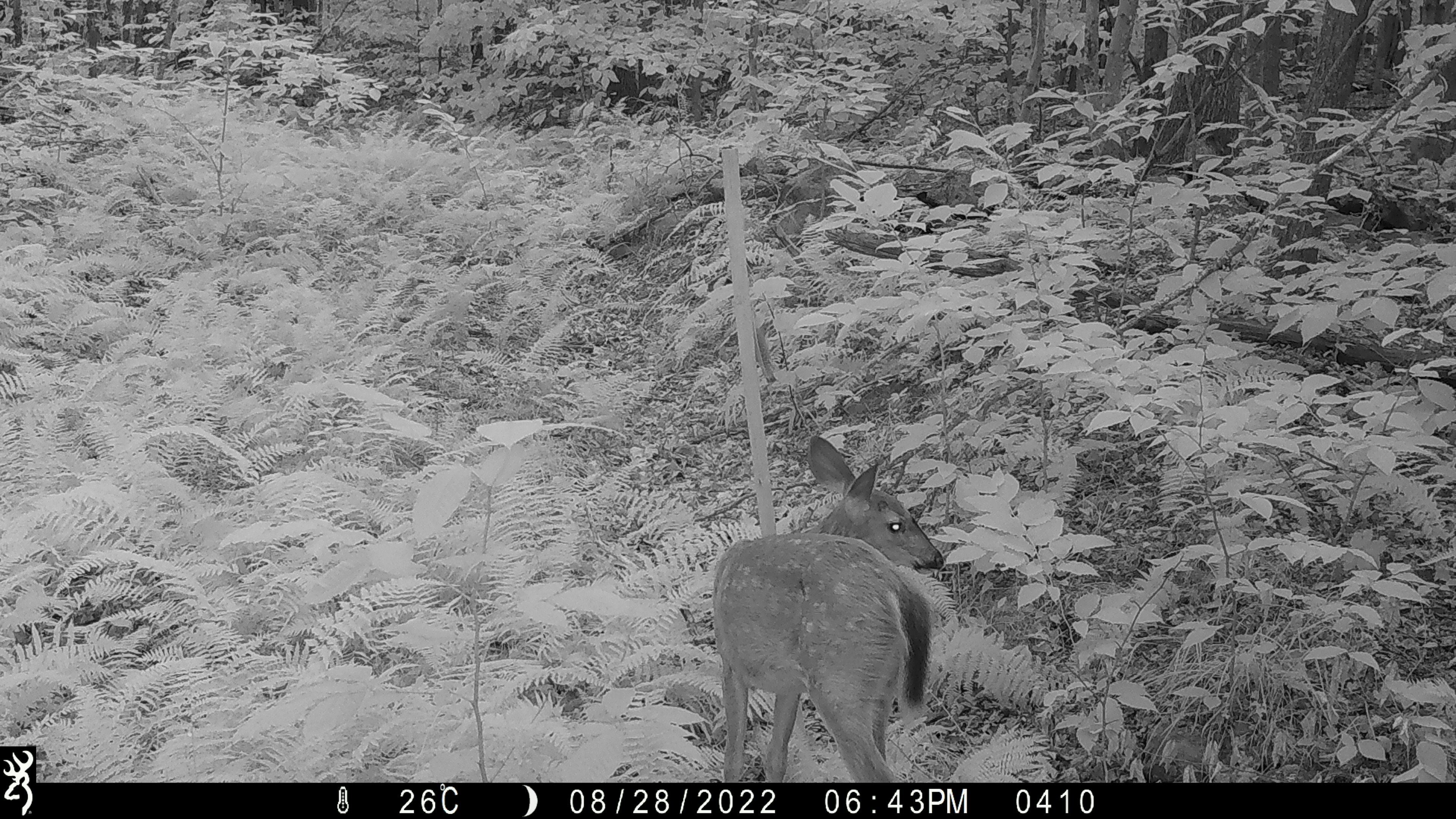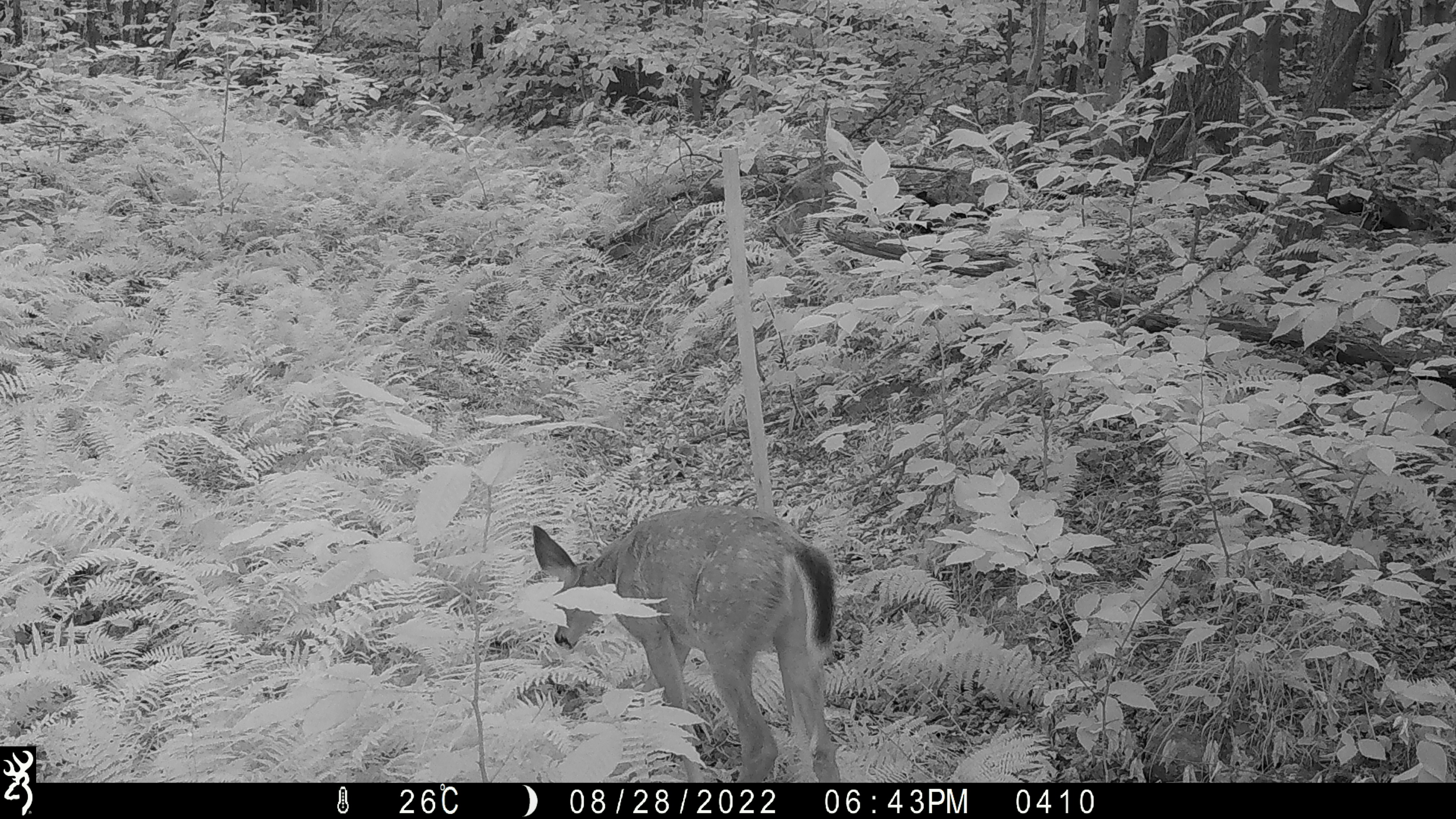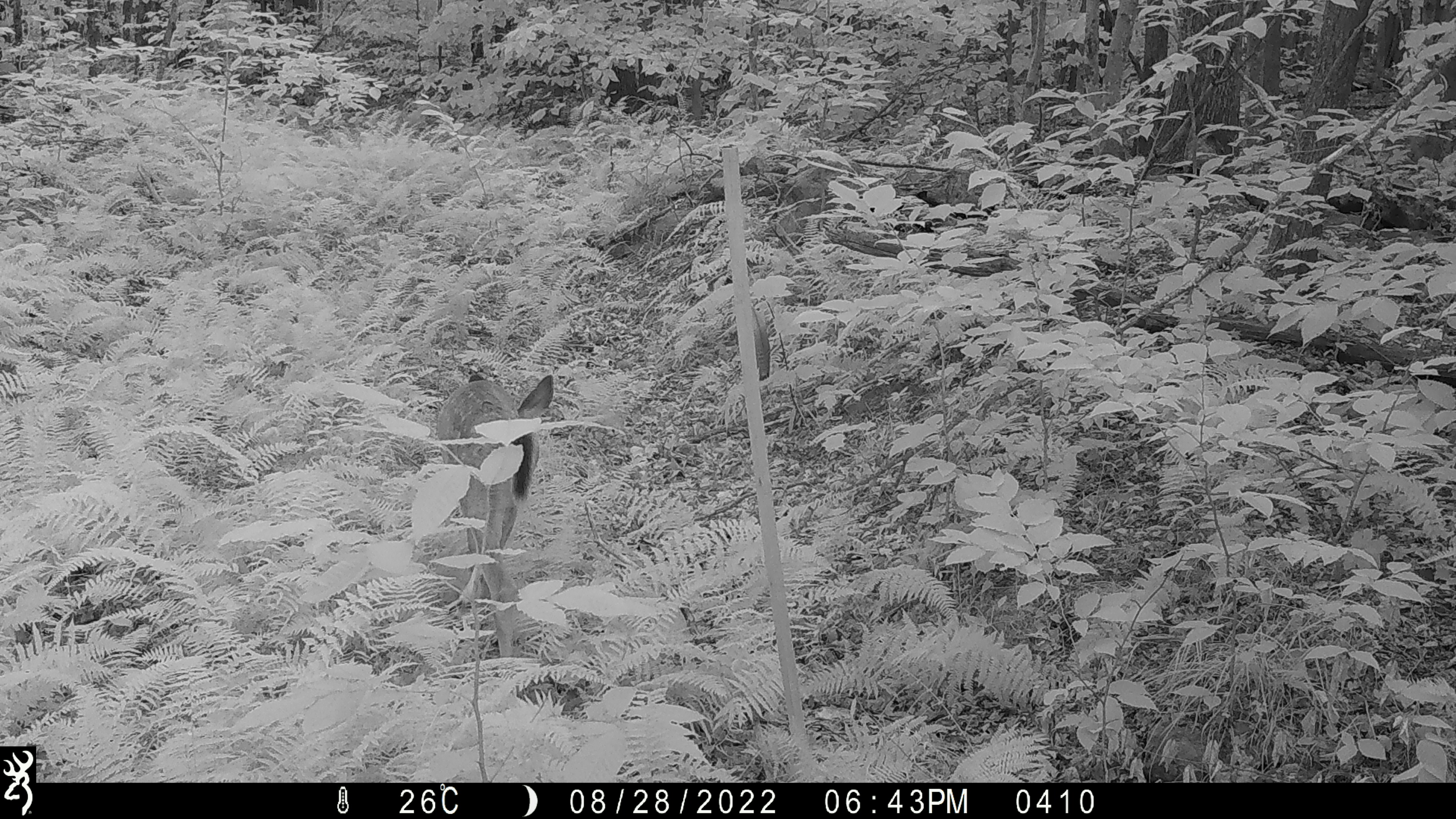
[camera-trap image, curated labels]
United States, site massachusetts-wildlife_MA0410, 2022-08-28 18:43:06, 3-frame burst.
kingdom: Animalia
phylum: Chordata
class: Mammalia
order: Artiodactyla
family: Cervidae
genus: Odocoileus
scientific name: Odocoileus virginianus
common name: white-tailed deer